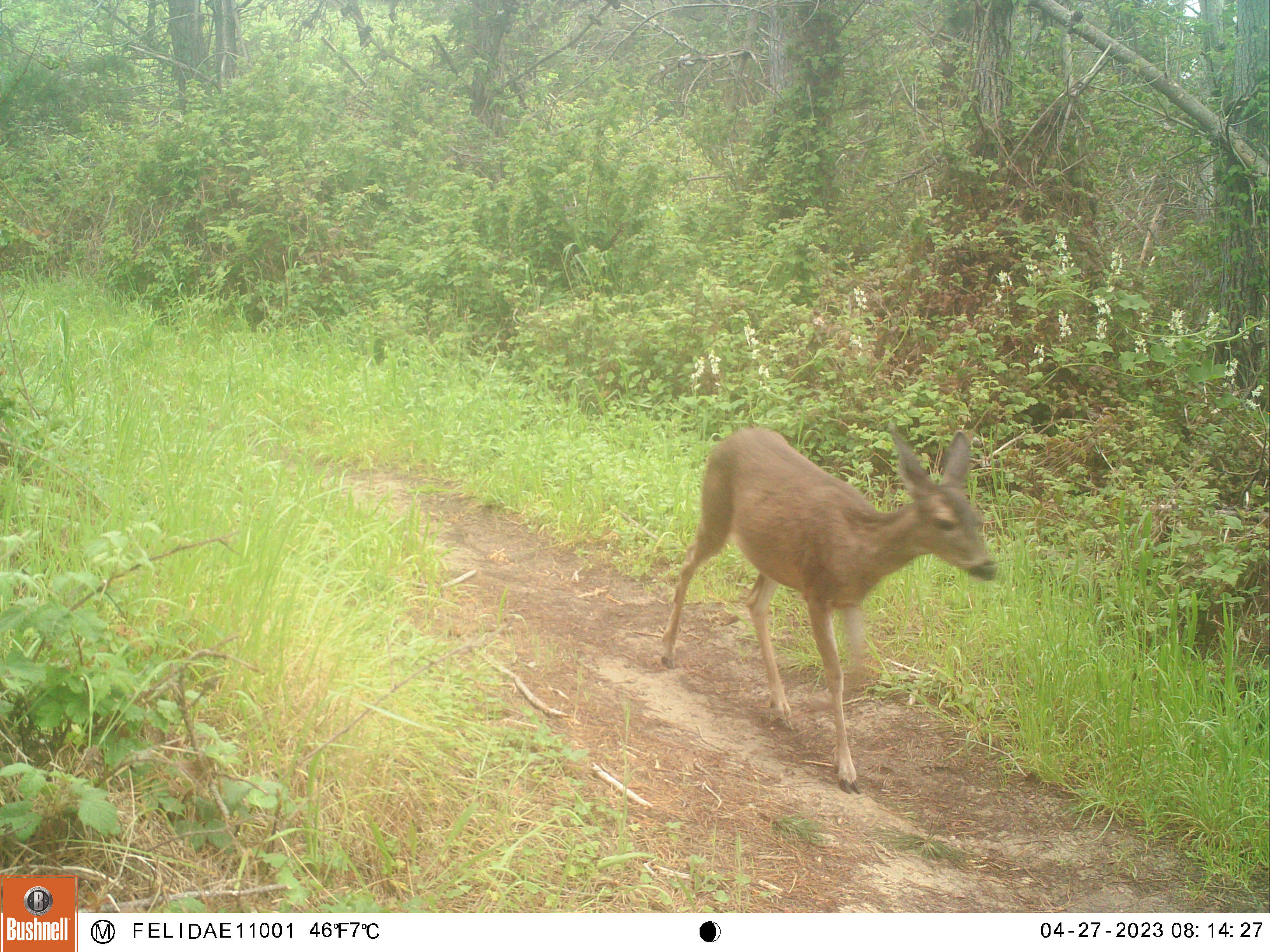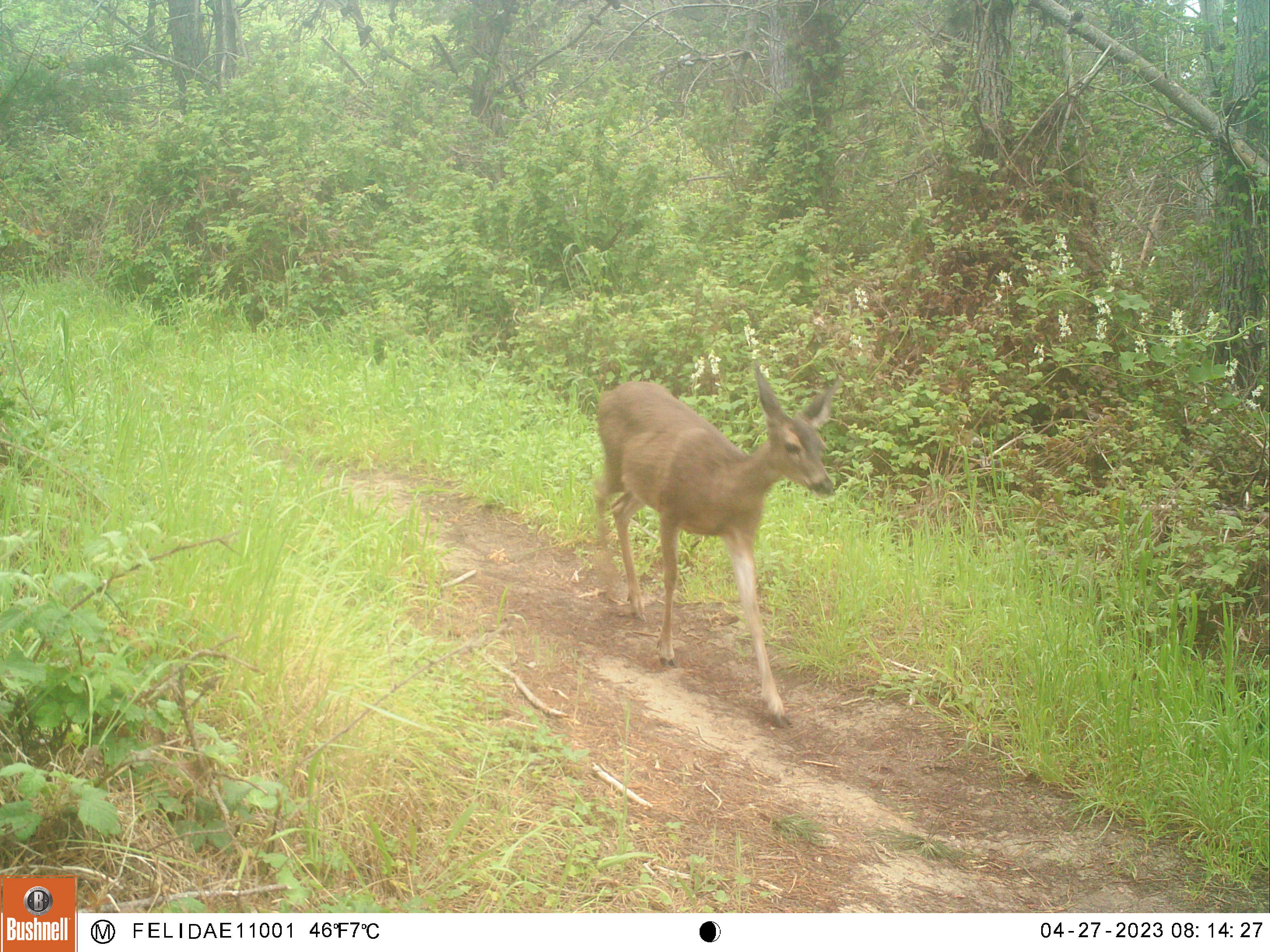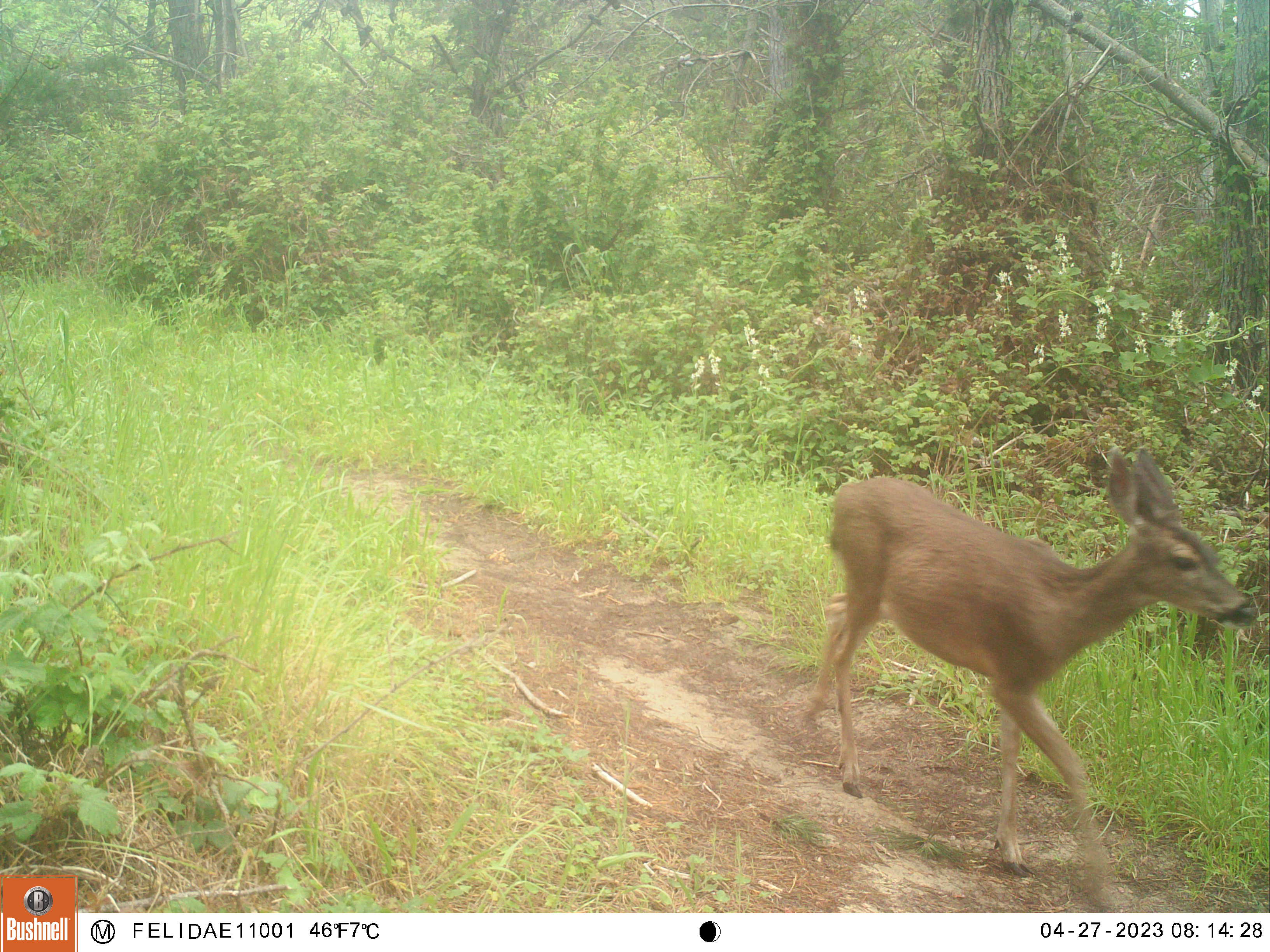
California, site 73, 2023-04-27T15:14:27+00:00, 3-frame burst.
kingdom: Animalia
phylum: Chordata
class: Mammalia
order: Artiodactyla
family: Cervidae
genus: Odocoileus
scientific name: Odocoileus hemionus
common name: mule deer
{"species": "mule deer (Odocoileus hemionus)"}